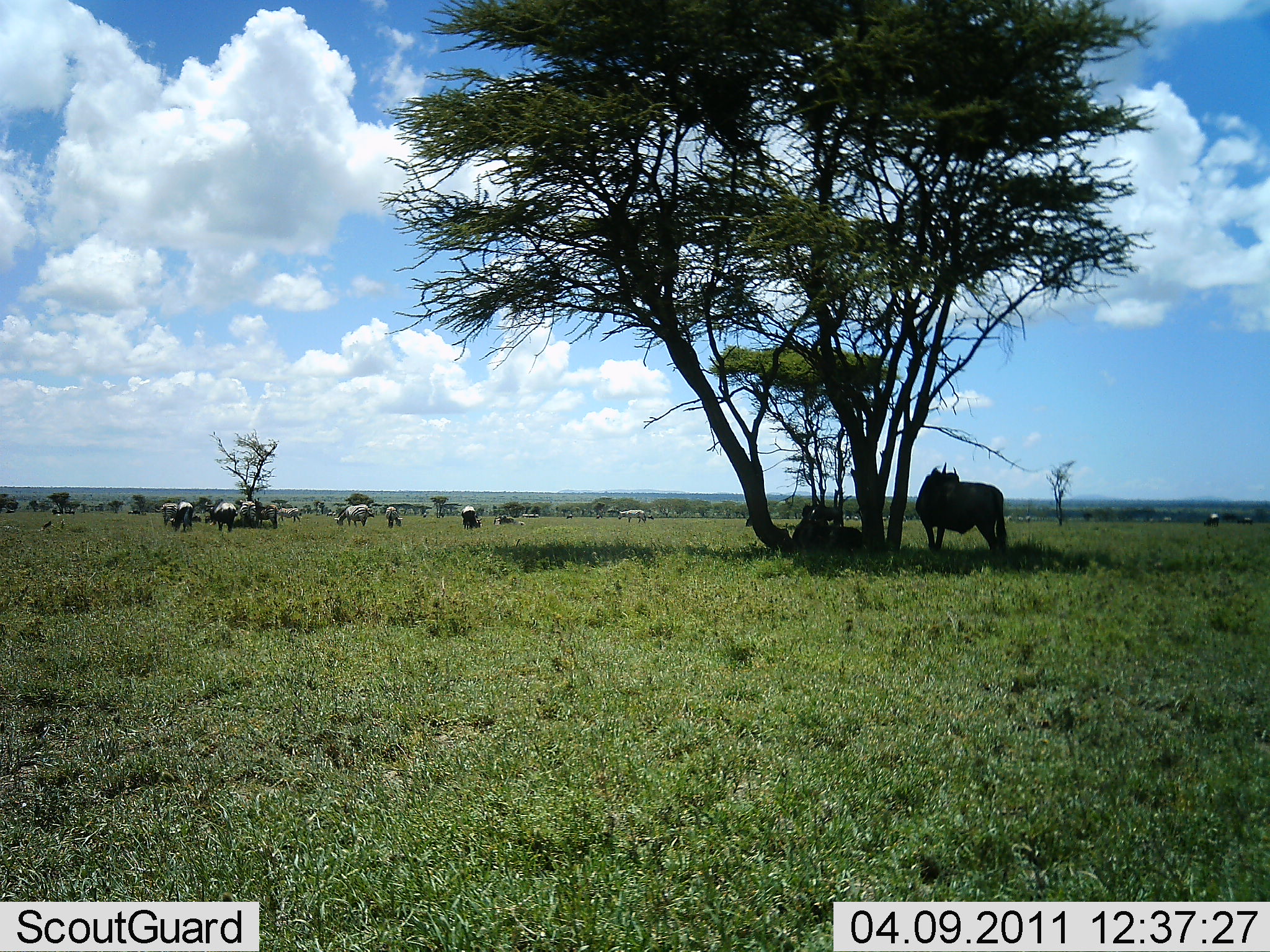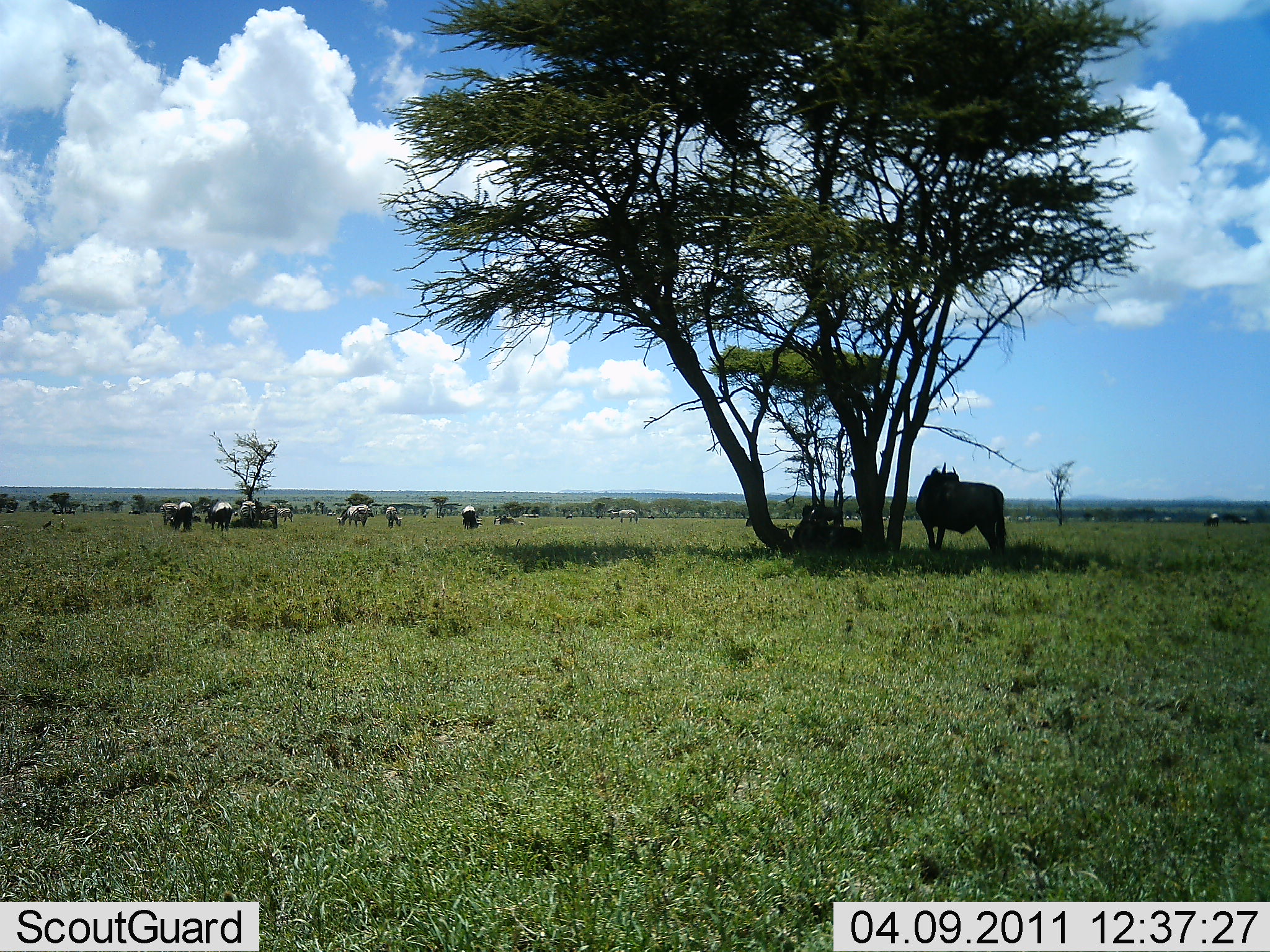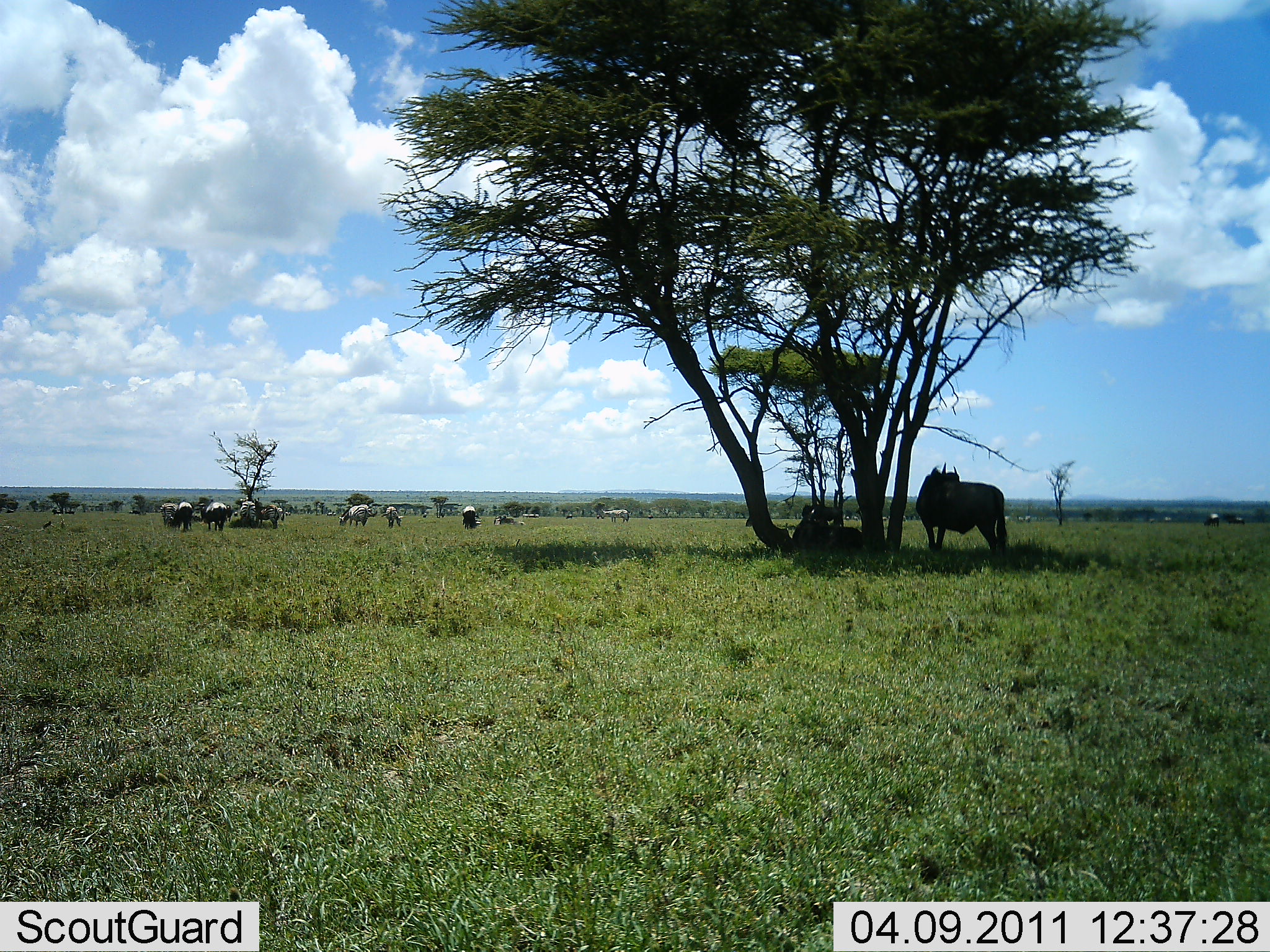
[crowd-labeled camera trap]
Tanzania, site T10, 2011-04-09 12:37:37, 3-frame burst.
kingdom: Animalia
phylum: Chordata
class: Mammalia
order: Artiodactyla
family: Bovidae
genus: Connochaetes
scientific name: Connochaetes taurinus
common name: blue wildebeest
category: wildebeest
Wildebeest (blue wildebeest) (Connochaetes taurinus), count 11-50. Behavior (volunteer vote fractions): standing 79%, resting 50%, moving 36%, interacting 0%. Young present (vote fraction): 0%. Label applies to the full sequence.